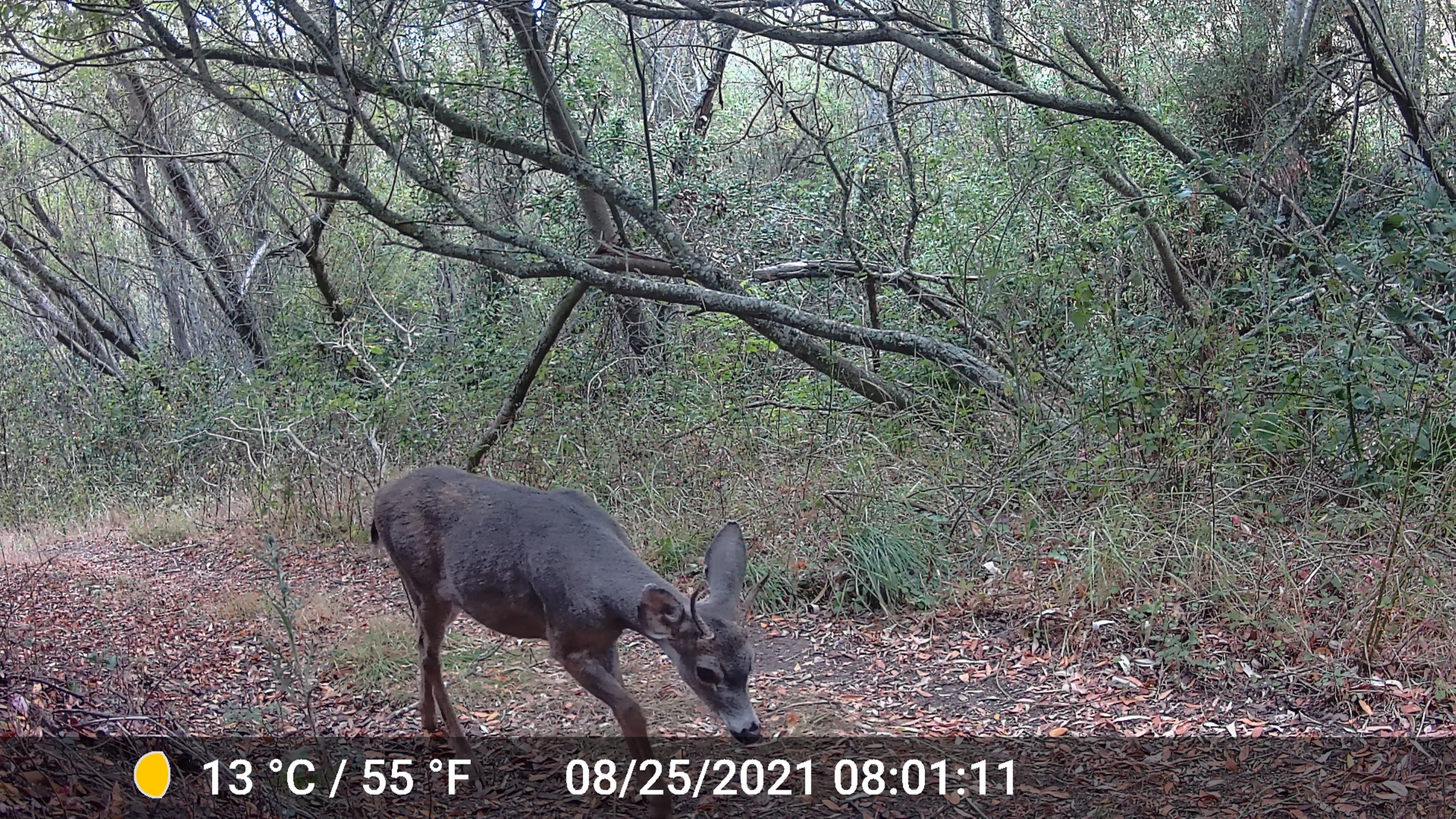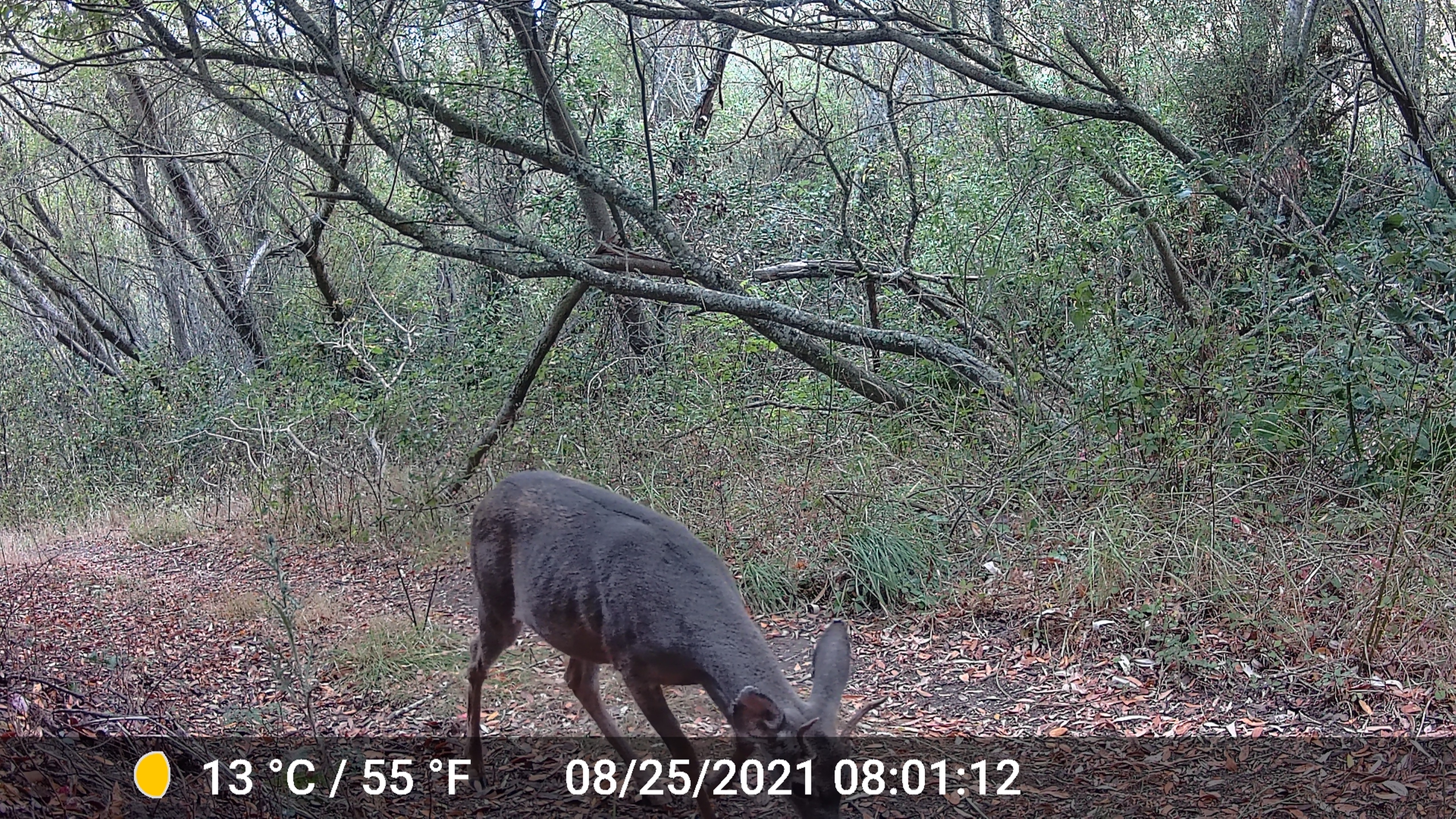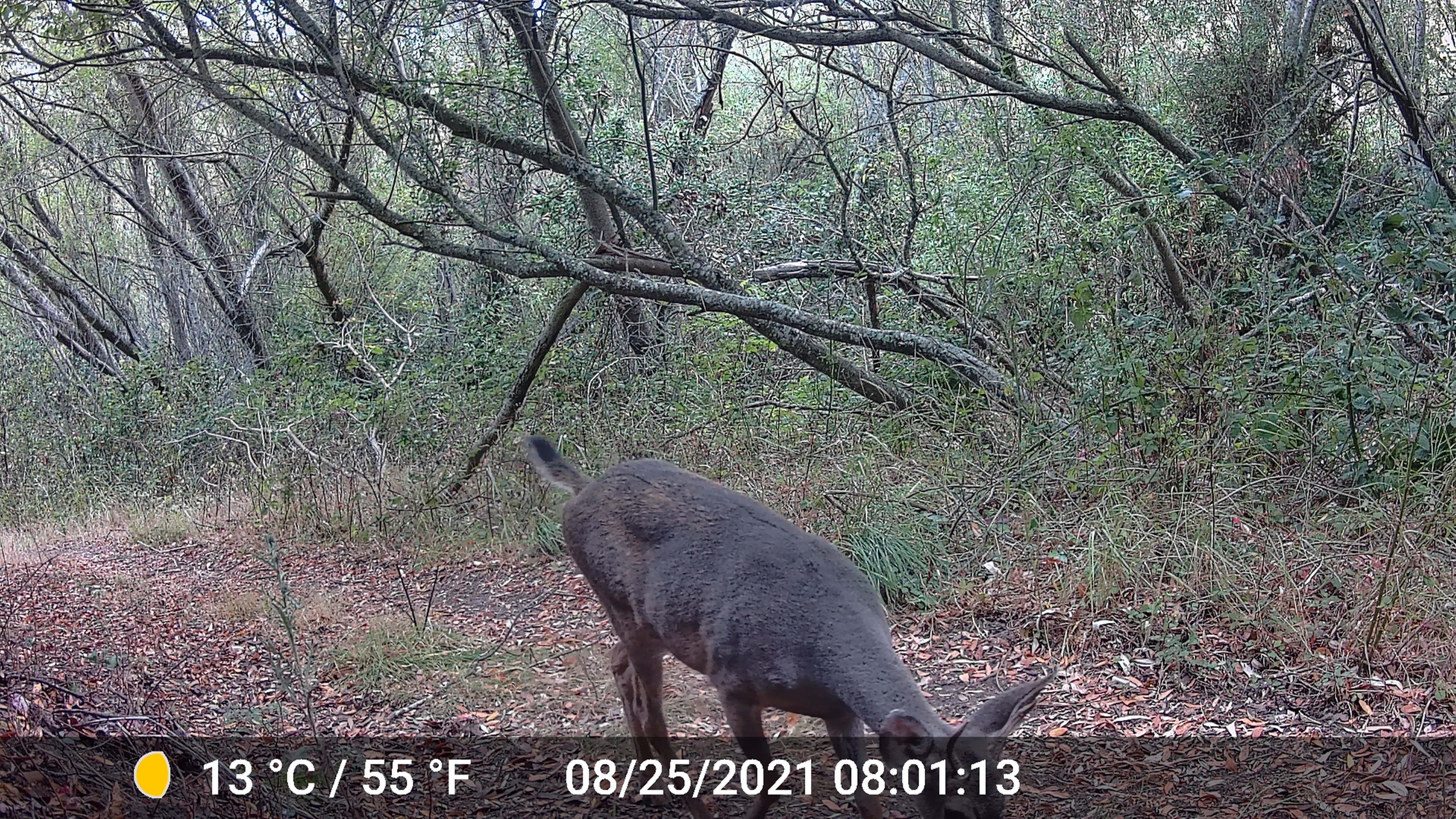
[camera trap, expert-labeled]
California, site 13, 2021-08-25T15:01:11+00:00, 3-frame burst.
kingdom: Animalia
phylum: Chordata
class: Mammalia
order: Artiodactyla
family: Cervidae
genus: Odocoileus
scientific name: Odocoileus hemionus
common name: mule deer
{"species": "mule deer (Odocoileus hemionus)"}